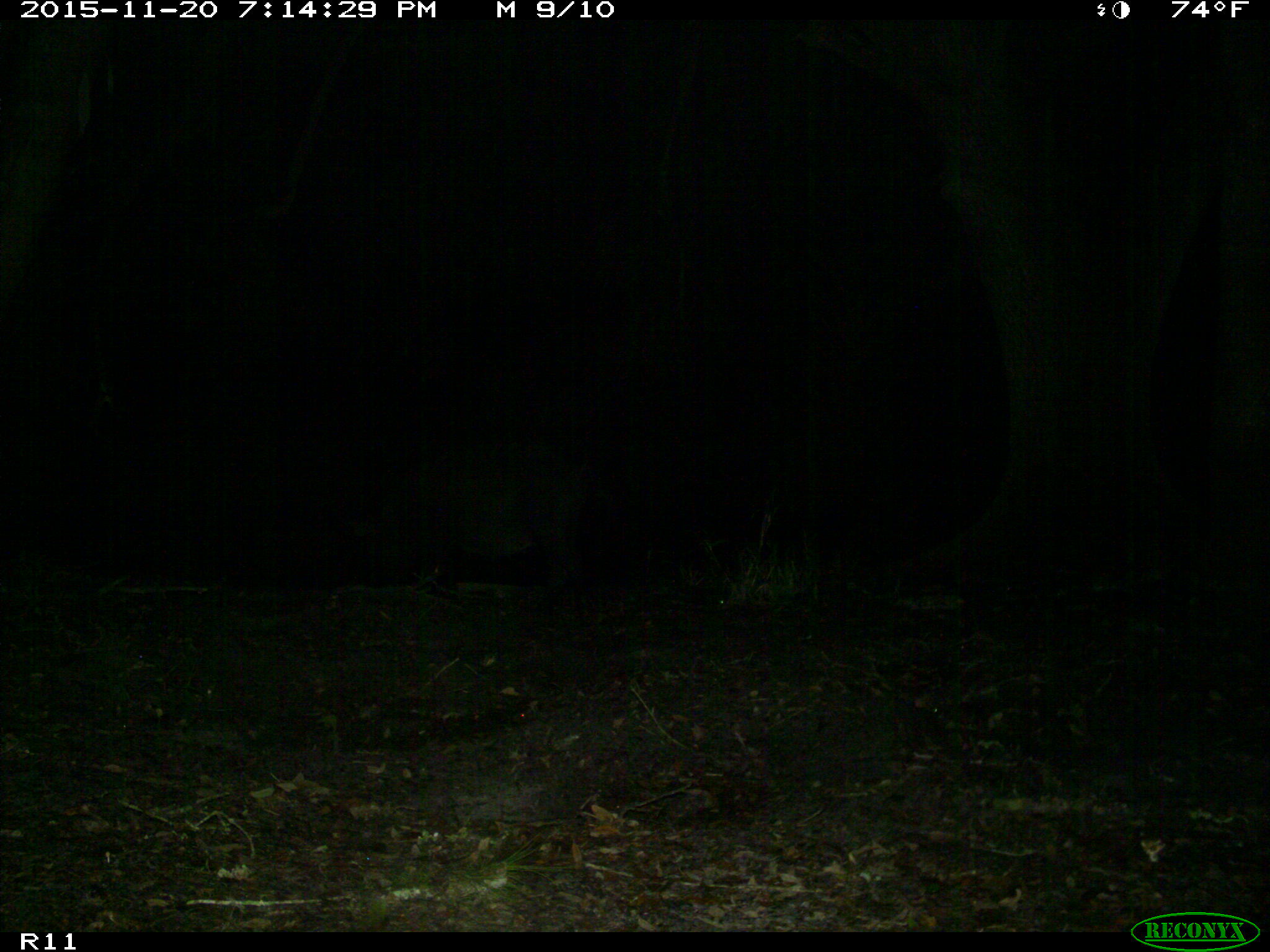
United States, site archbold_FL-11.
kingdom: Animalia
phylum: Chordata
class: Mammalia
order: Artiodactyla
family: Suidae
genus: Sus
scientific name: Sus scrofa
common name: wild boar